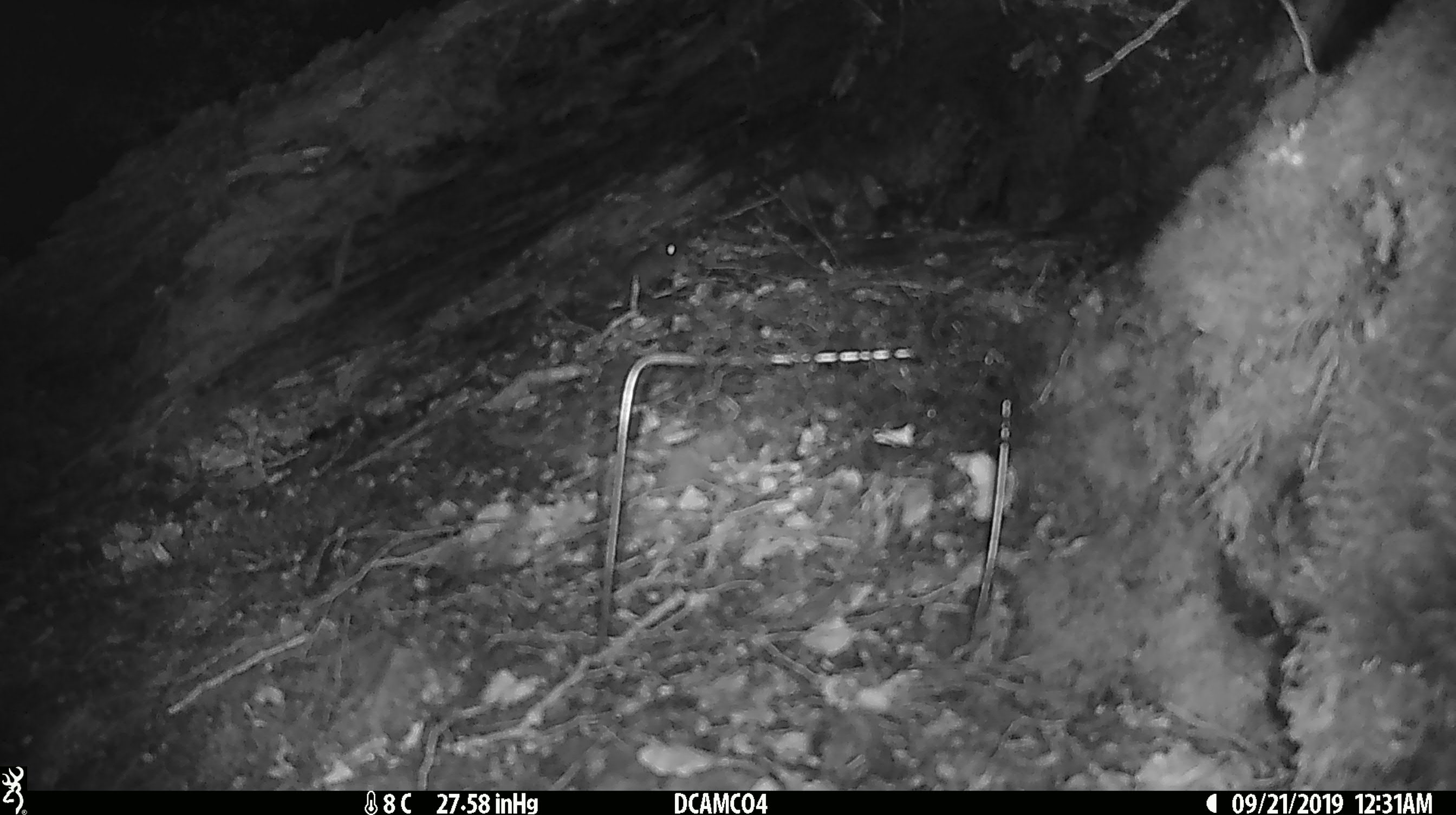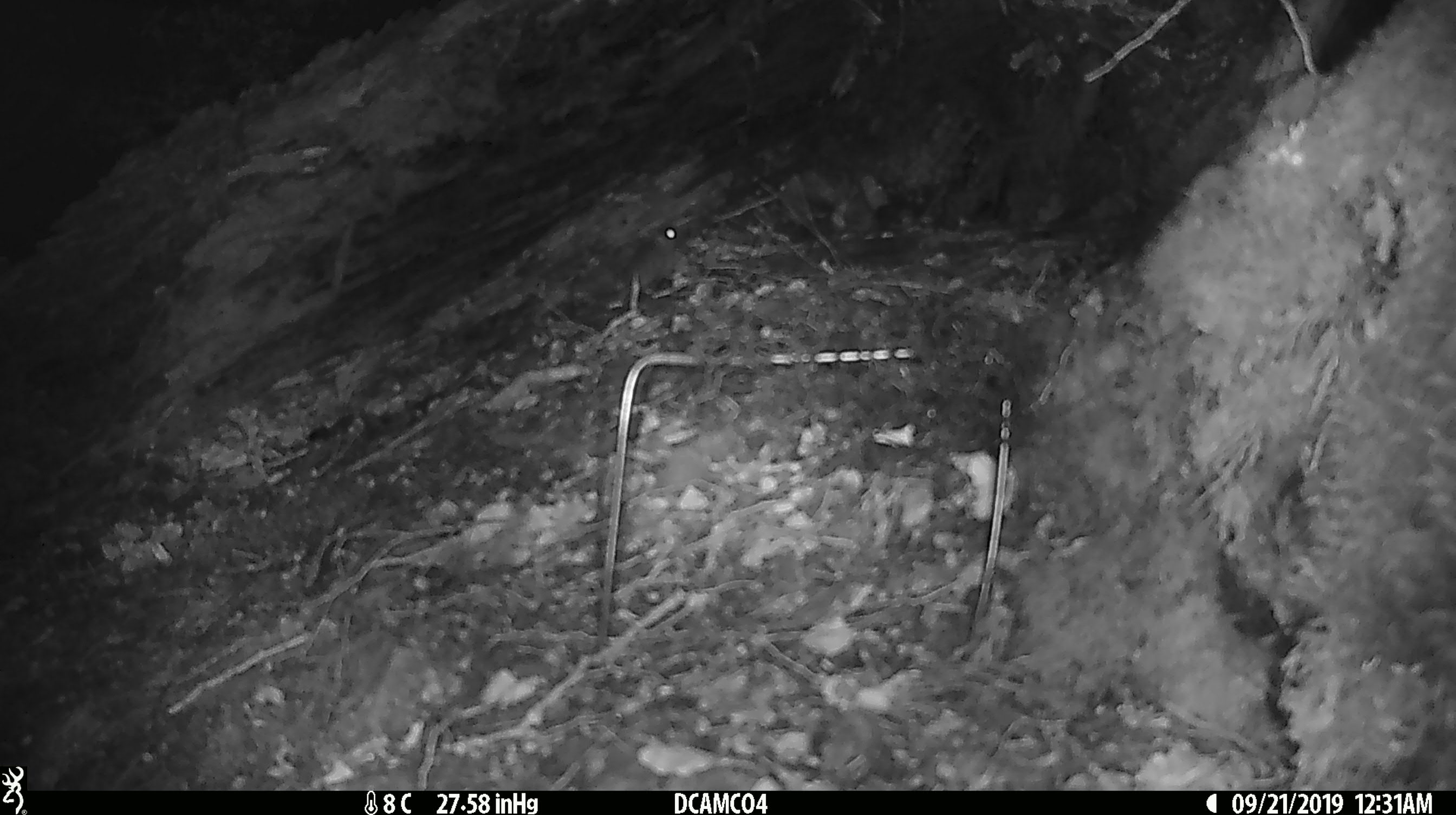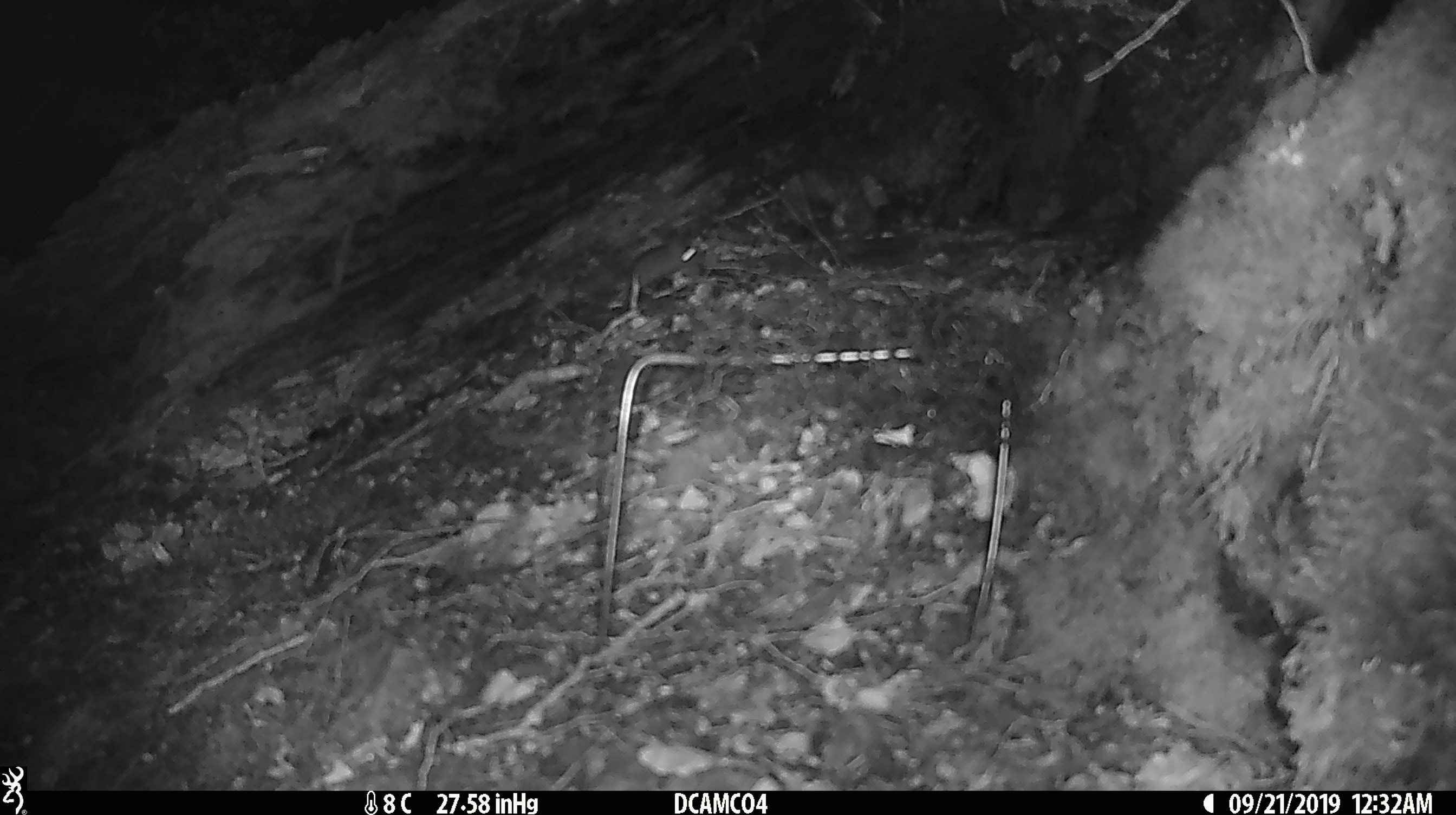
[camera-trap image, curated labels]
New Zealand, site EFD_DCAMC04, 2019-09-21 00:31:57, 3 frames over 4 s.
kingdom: Animalia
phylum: Chordata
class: Mammalia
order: Rodentia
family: Muridae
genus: Mus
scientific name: Mus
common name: mouse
Mouse (Mus).